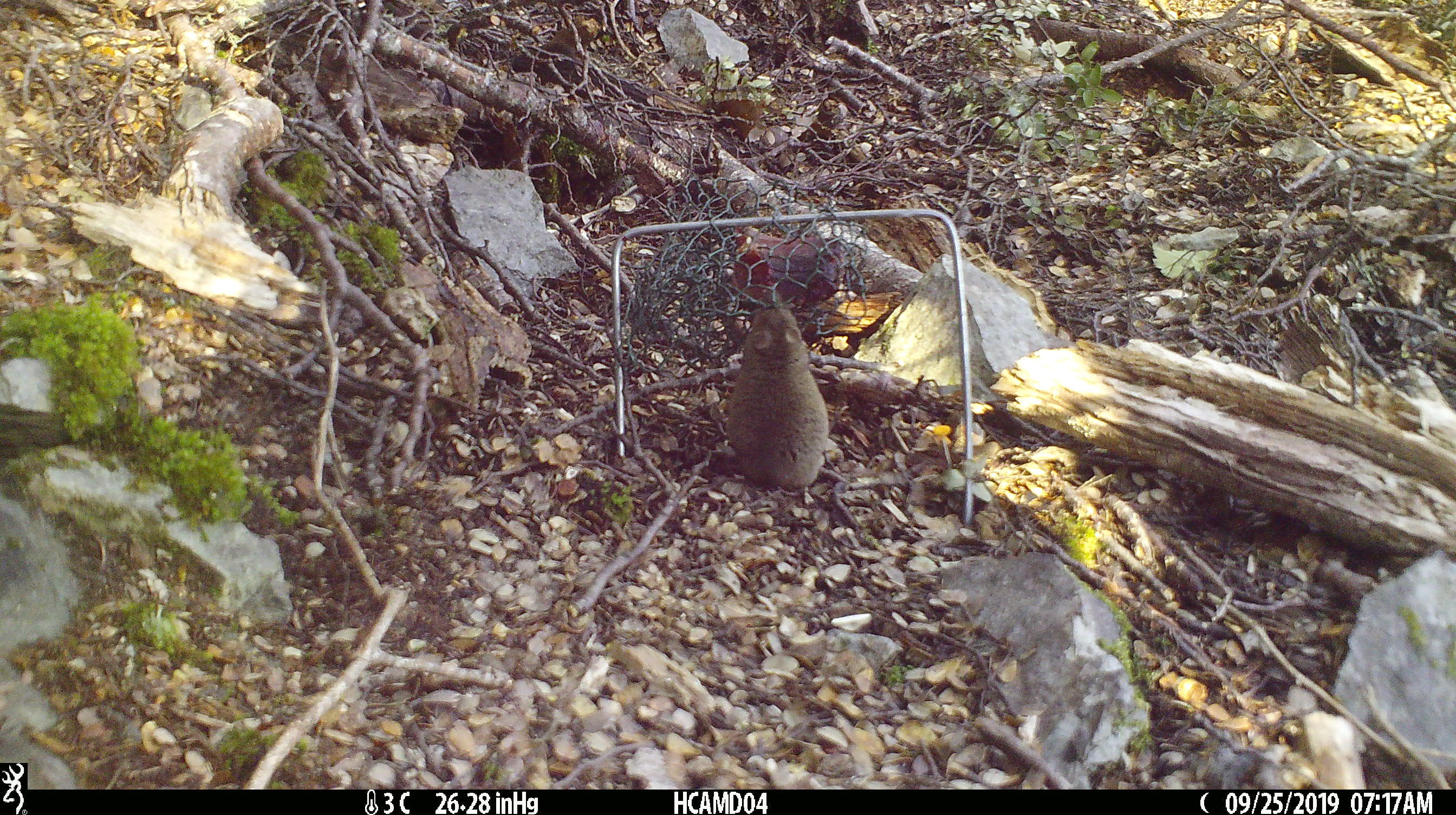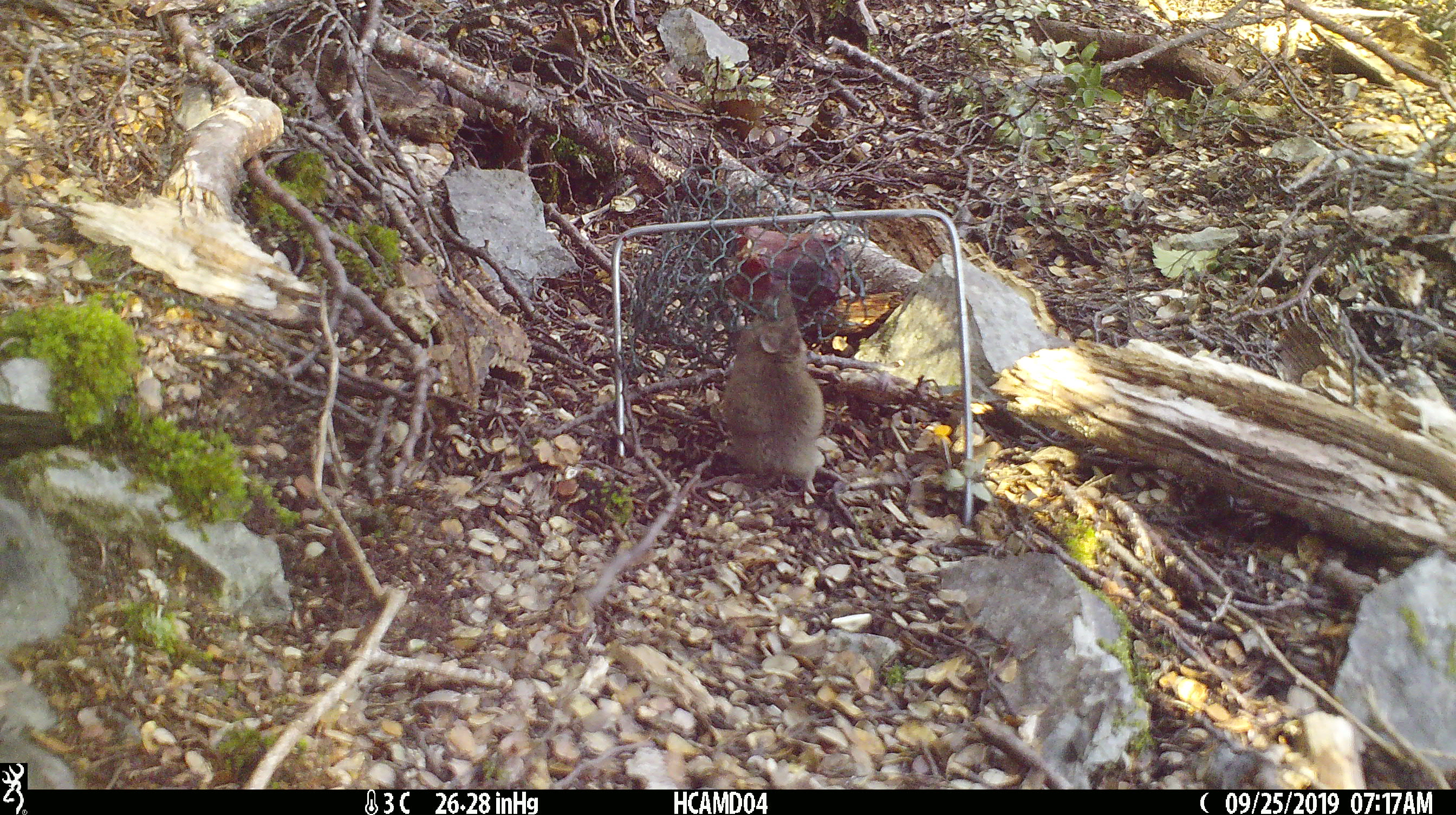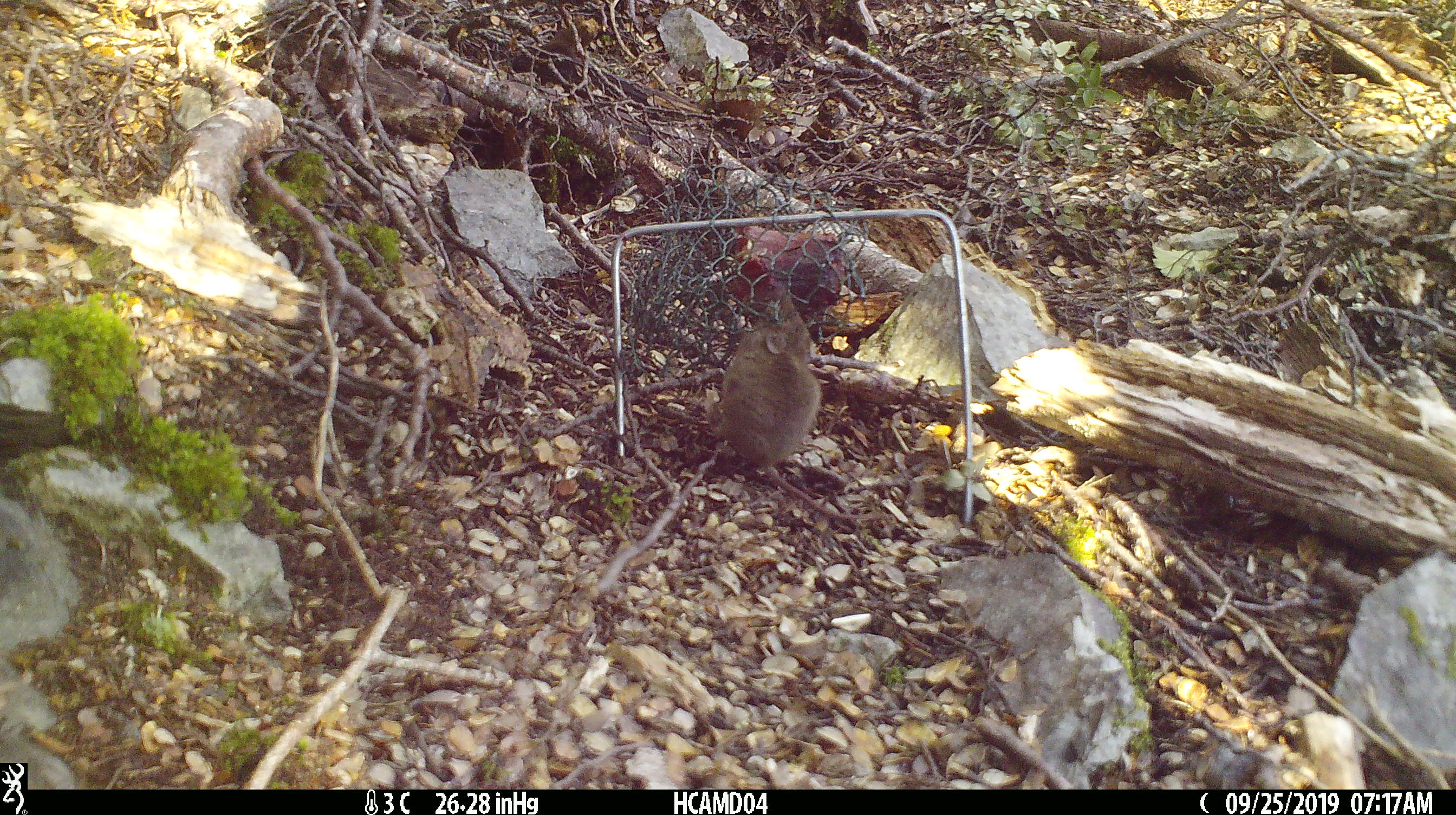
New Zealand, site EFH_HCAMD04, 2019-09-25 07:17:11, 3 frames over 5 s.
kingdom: Animalia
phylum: Chordata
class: Mammalia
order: Rodentia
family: Muridae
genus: Mus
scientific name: Mus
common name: mouse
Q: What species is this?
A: Mouse (Mus).